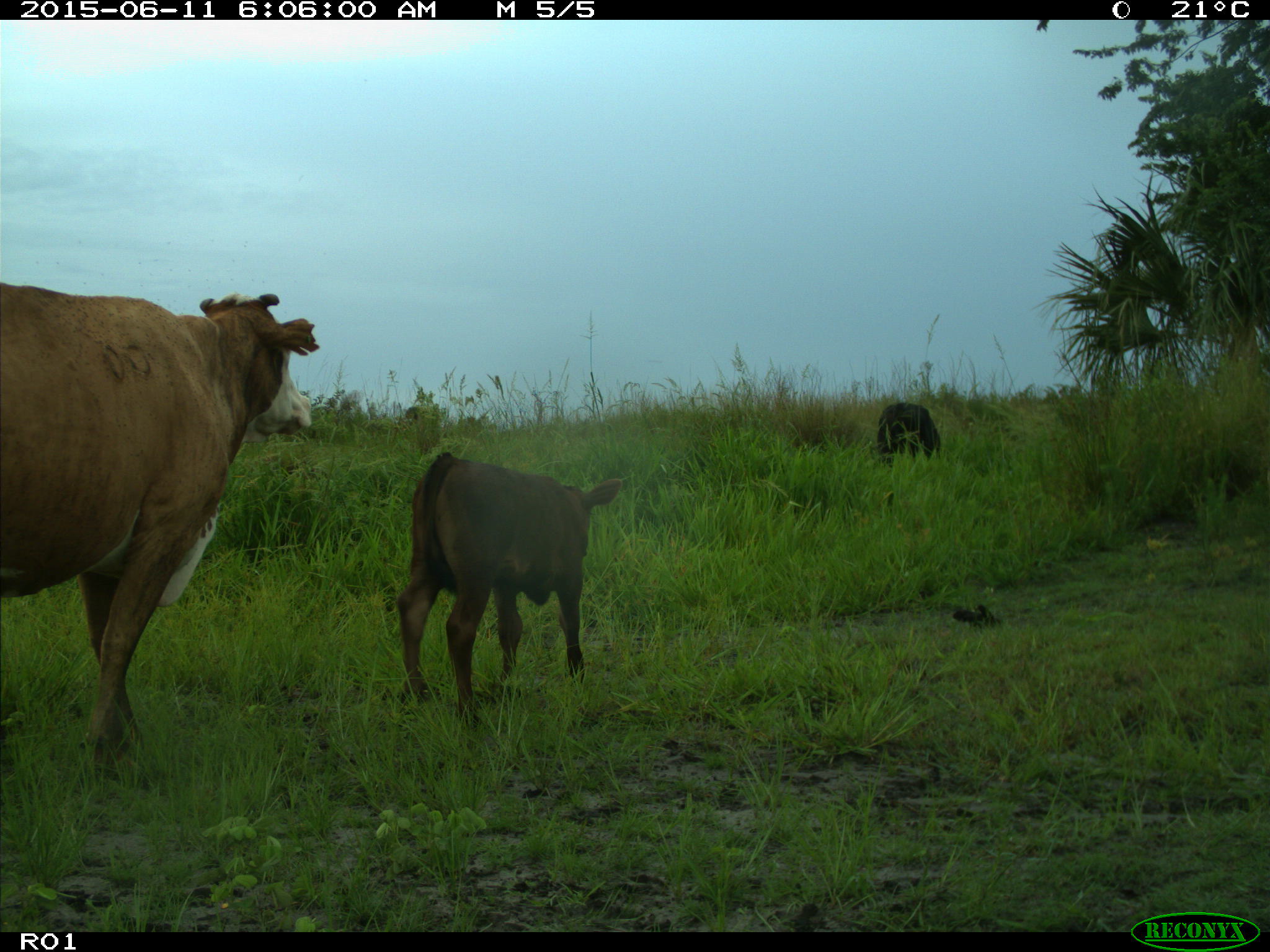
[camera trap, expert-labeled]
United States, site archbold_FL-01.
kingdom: Animalia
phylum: Chordata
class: Mammalia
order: Artiodactyla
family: Bovidae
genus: Bos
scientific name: Bos taurus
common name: domestic cow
Bos taurus (domestic cow).